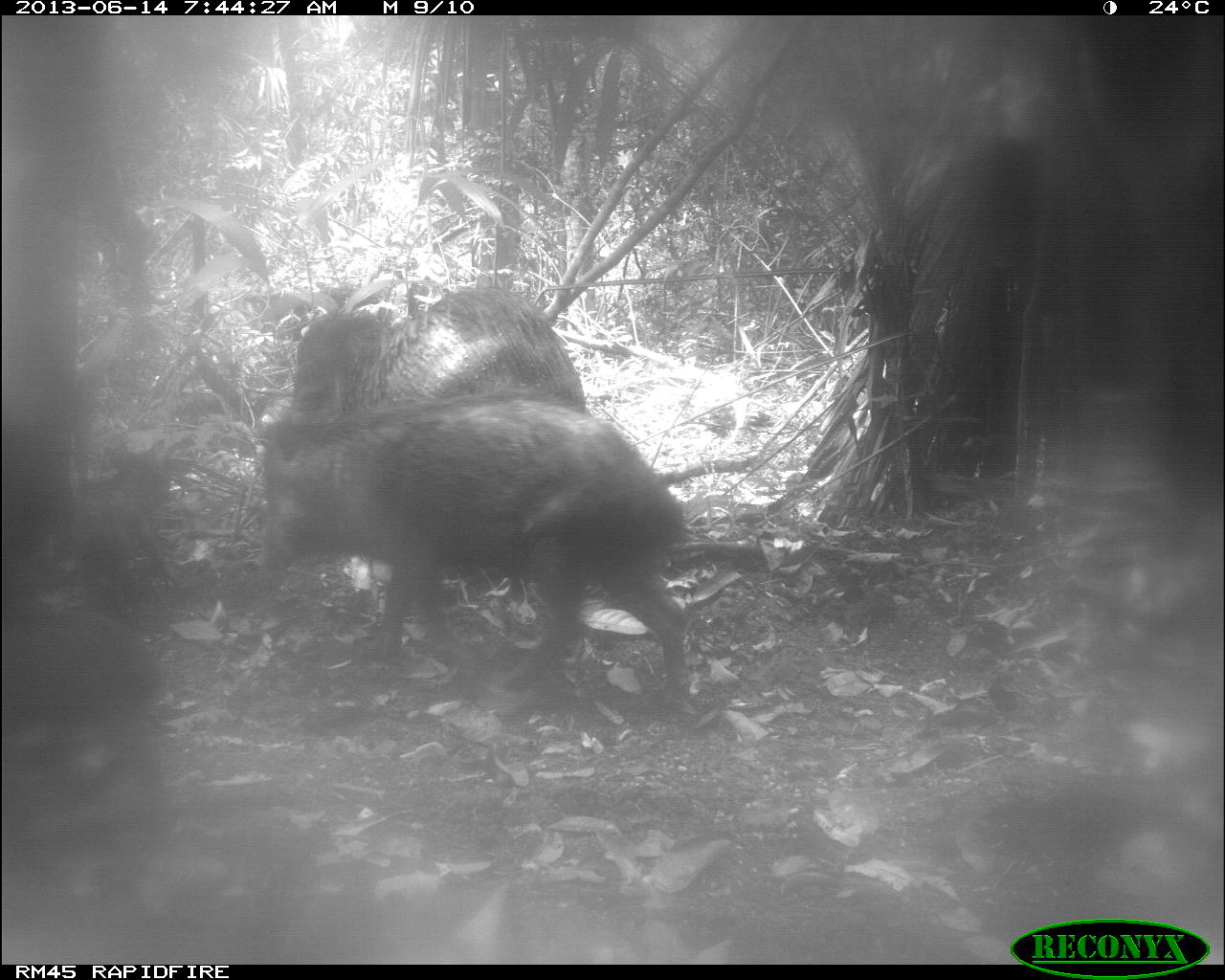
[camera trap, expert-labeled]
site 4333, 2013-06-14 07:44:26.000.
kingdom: Animalia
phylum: Chordata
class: Mammalia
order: Artiodactyla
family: Tayassuidae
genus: Tayassu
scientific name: Tayassu pecari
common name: white-lipped peccary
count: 3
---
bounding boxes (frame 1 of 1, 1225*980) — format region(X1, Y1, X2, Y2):
tayassu pecari: region(256, 392, 692, 718); region(279, 288, 587, 412)